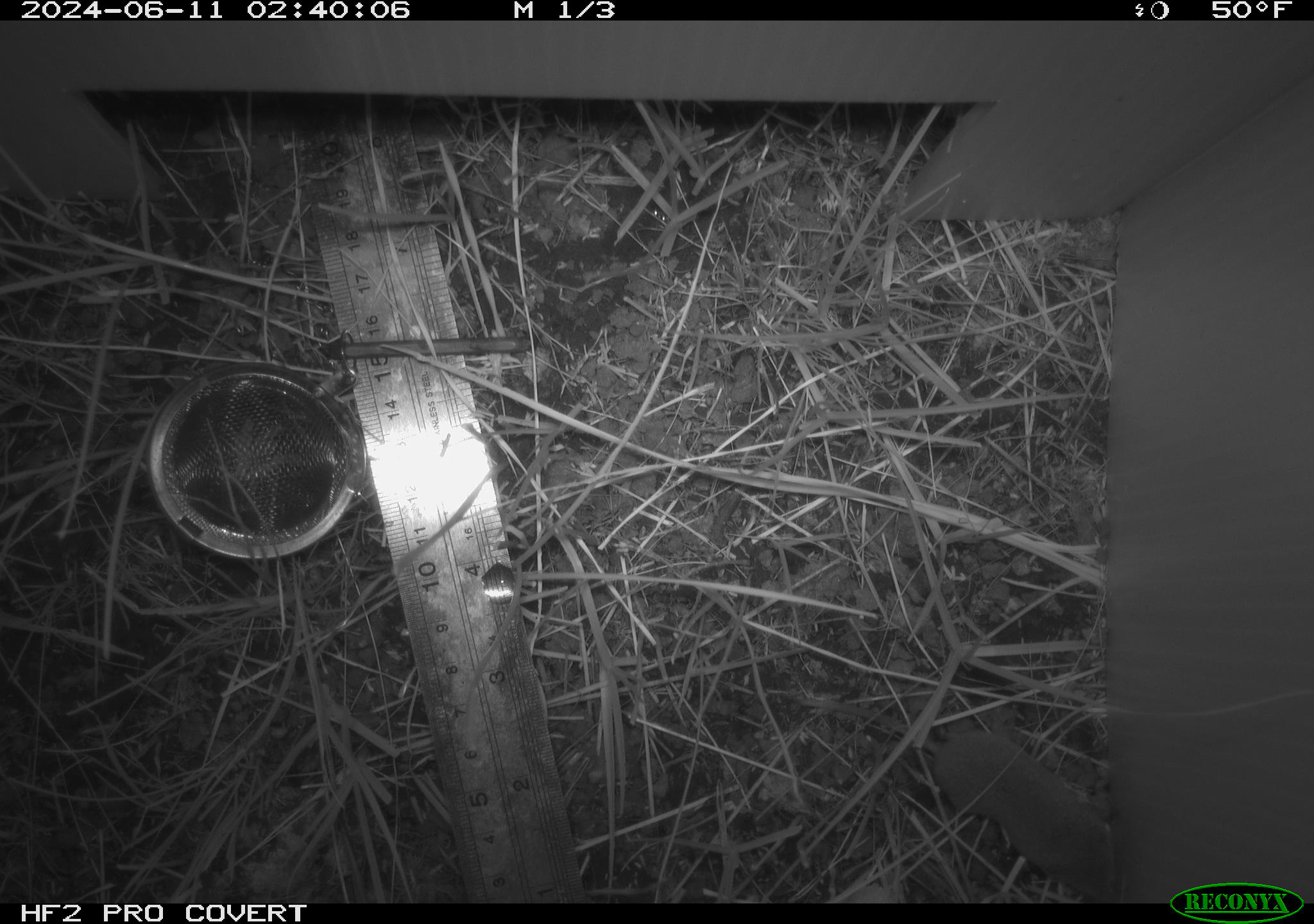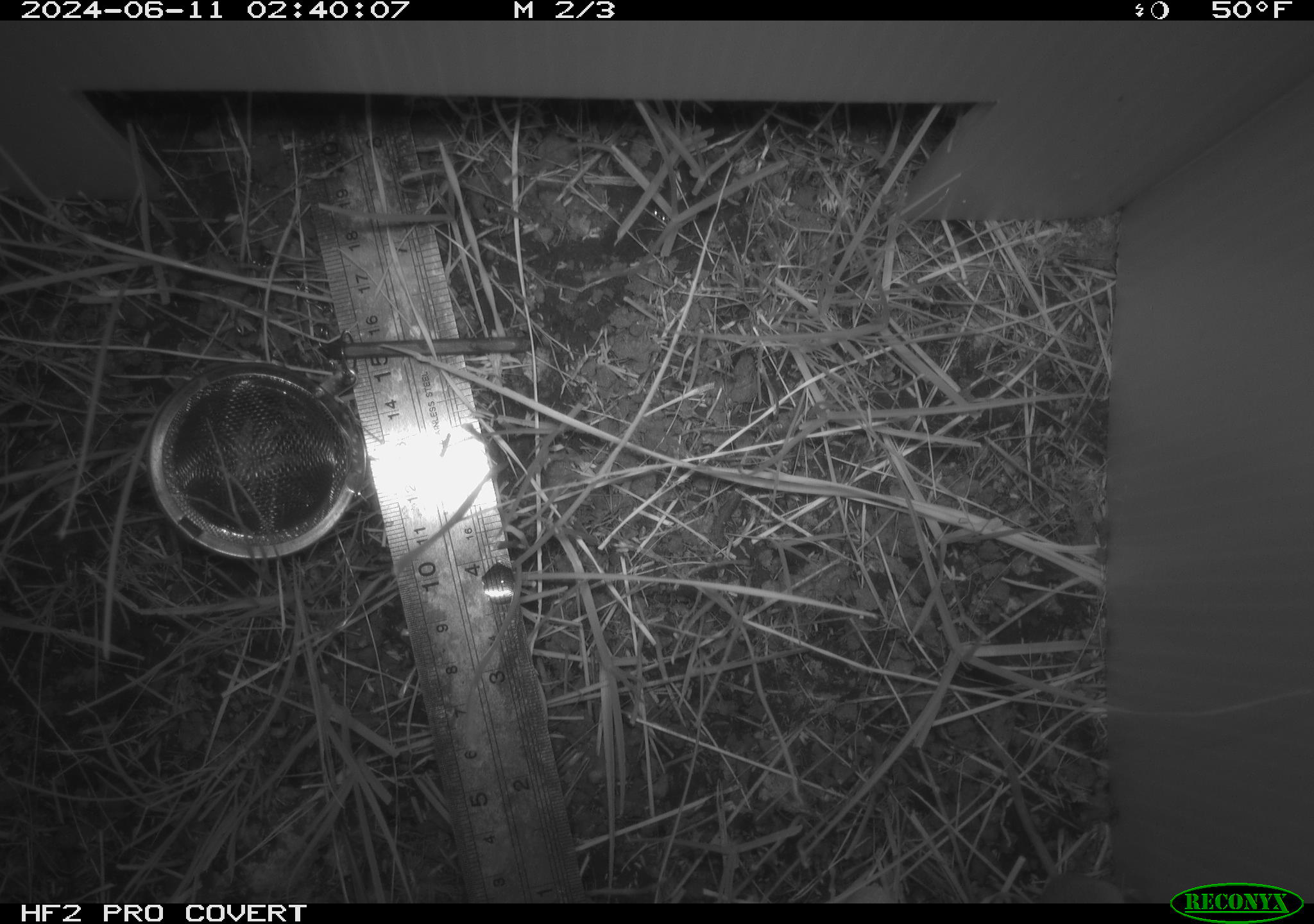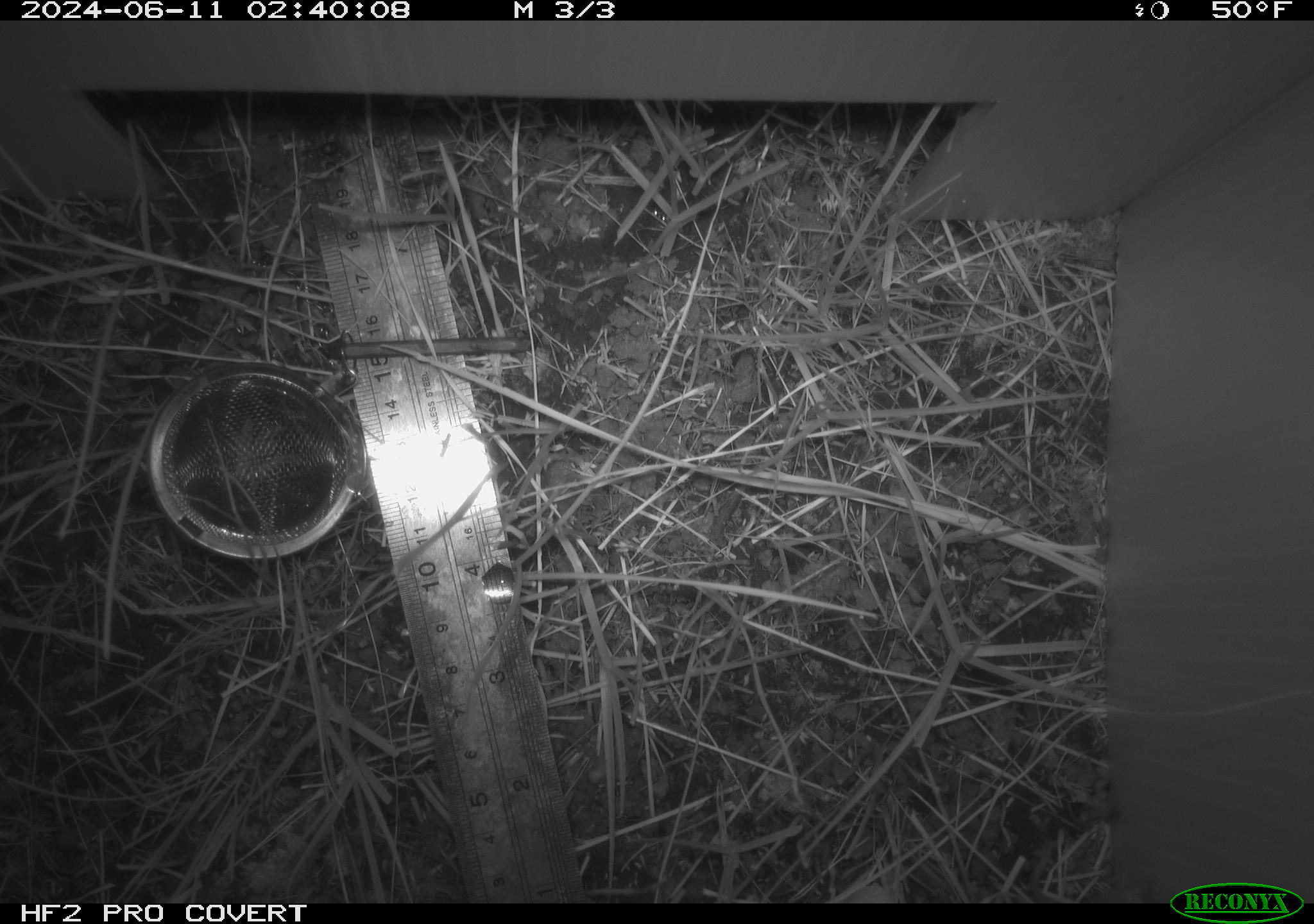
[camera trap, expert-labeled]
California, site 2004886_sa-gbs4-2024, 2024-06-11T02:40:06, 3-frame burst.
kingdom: Animalia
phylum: Chordata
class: Mammalia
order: Eulipotyphla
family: Soricidae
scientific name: Soricidae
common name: shrews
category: soricidae family